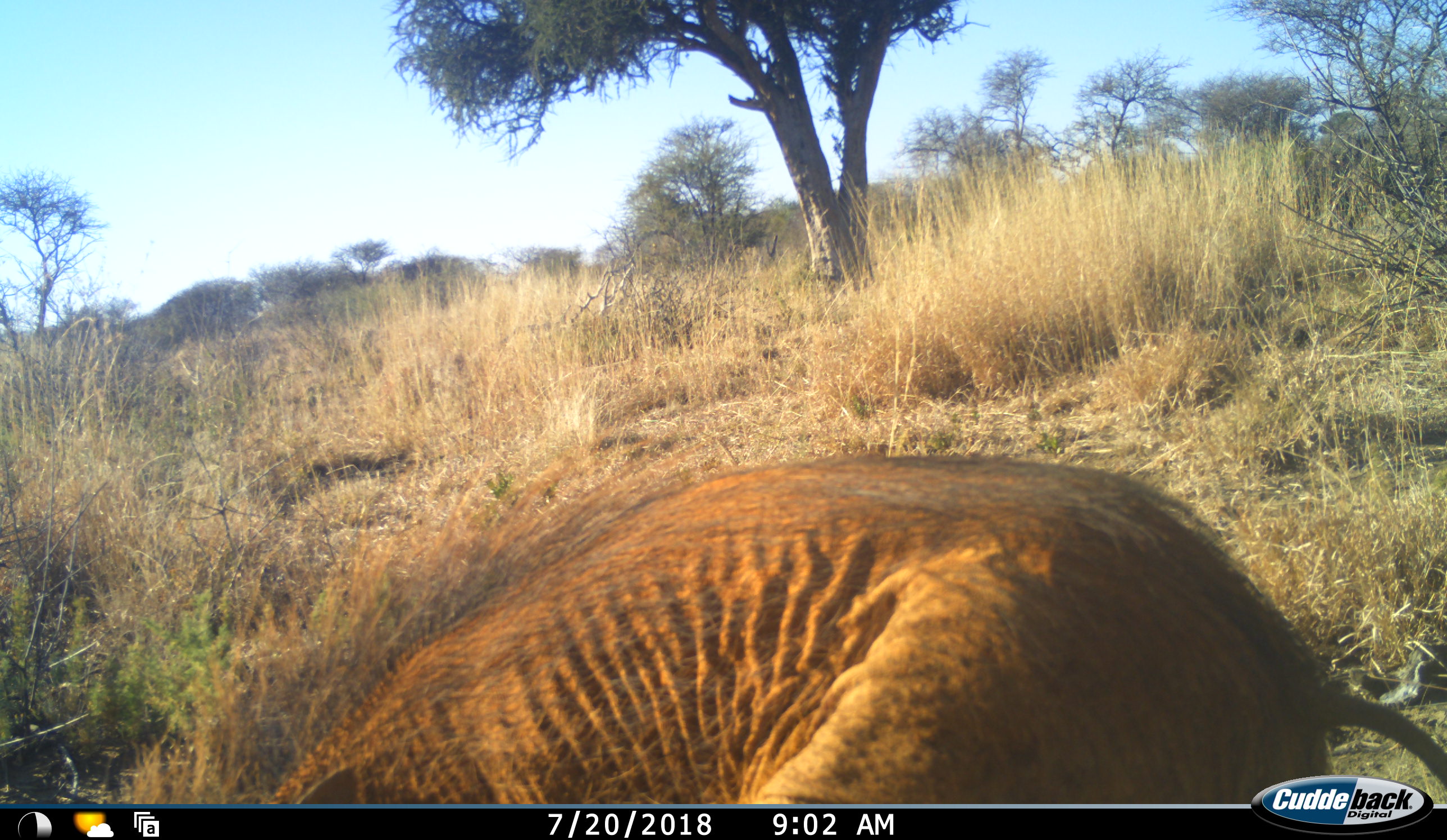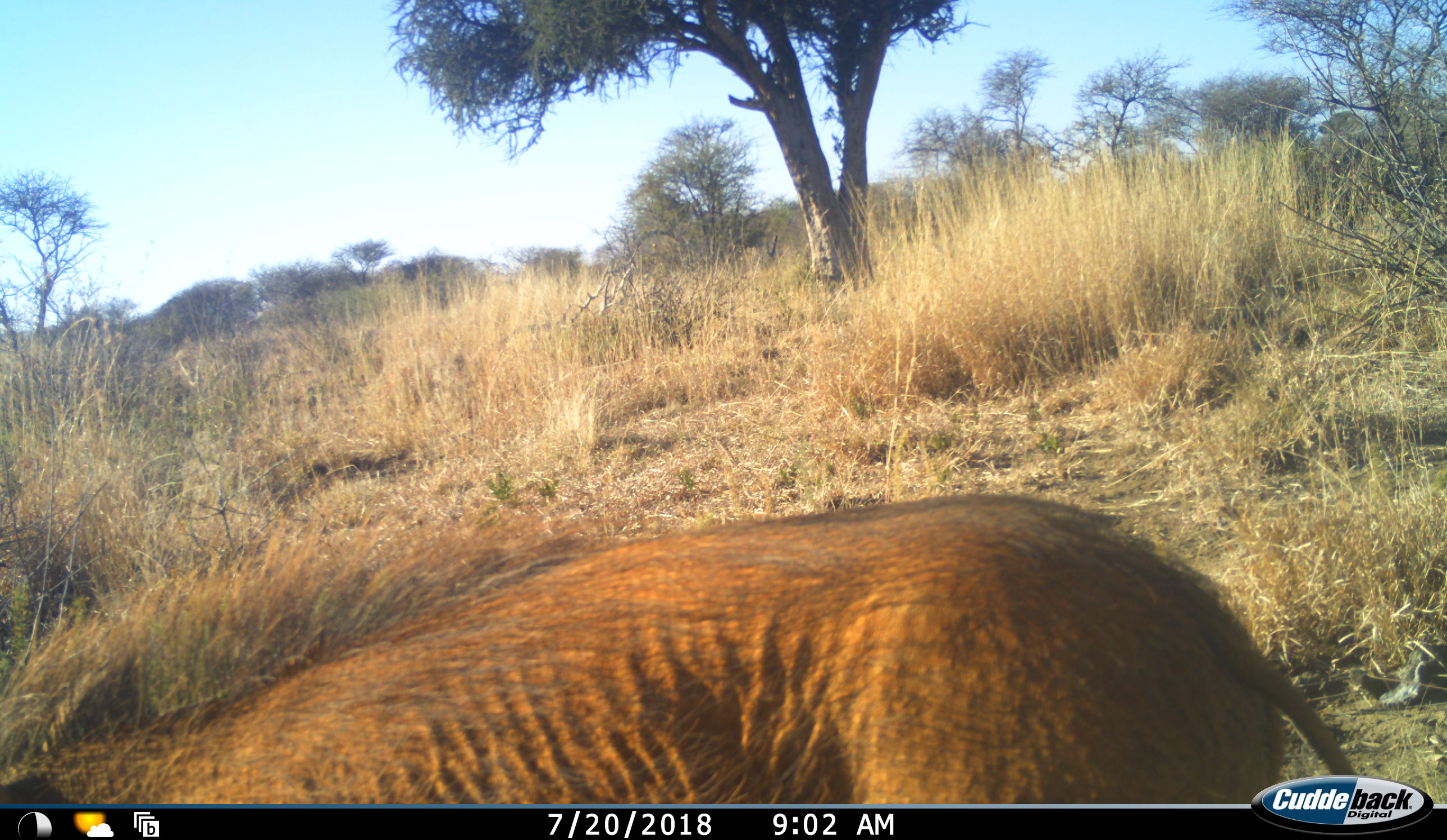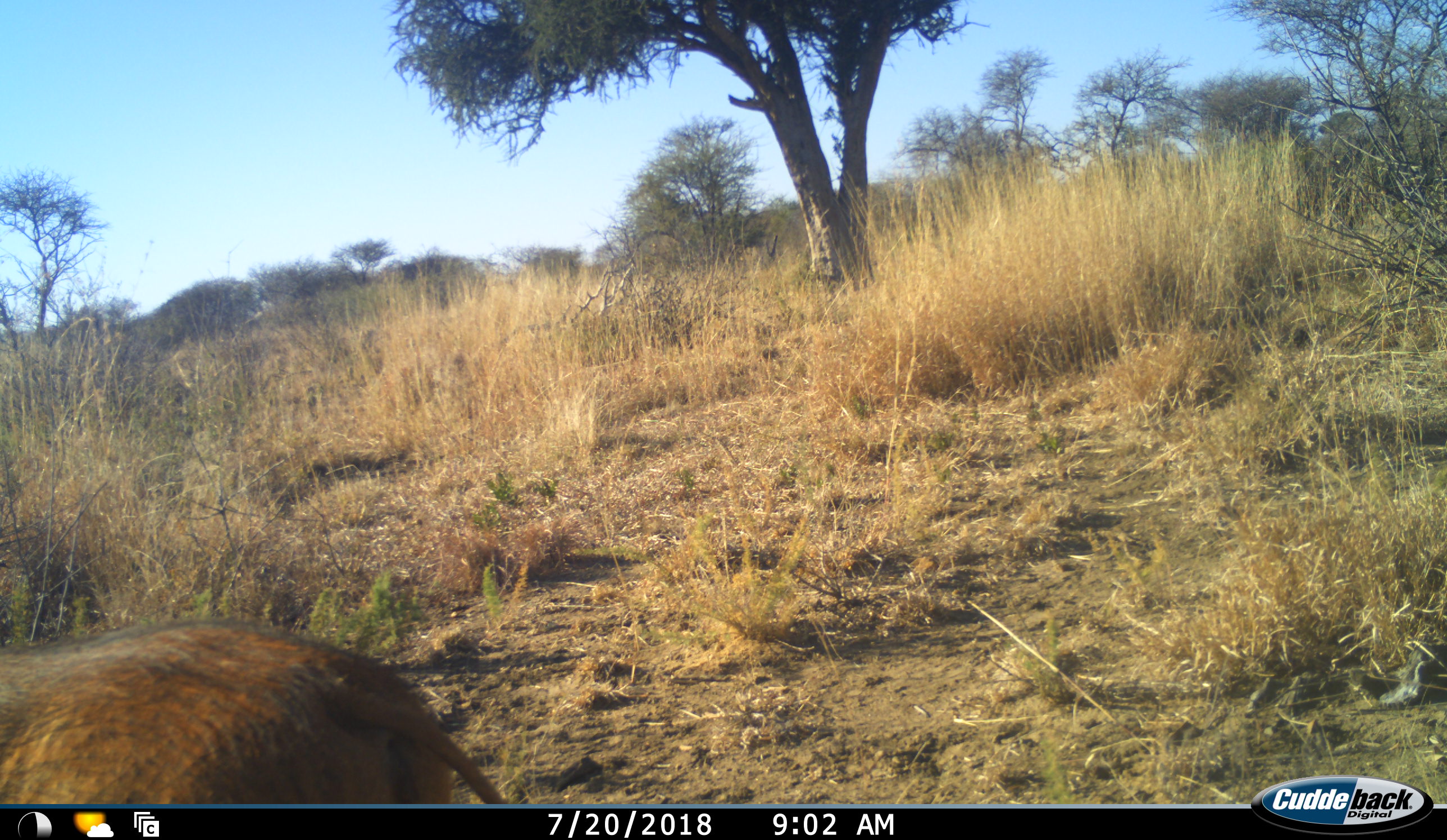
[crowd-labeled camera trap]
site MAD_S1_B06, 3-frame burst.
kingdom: Animalia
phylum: Chordata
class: Mammalia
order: Artiodactyla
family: Suidae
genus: Phacochoerus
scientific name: Phacochoerus africanus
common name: warthog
Warthog (Phacochoerus africanus), count 1. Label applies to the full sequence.